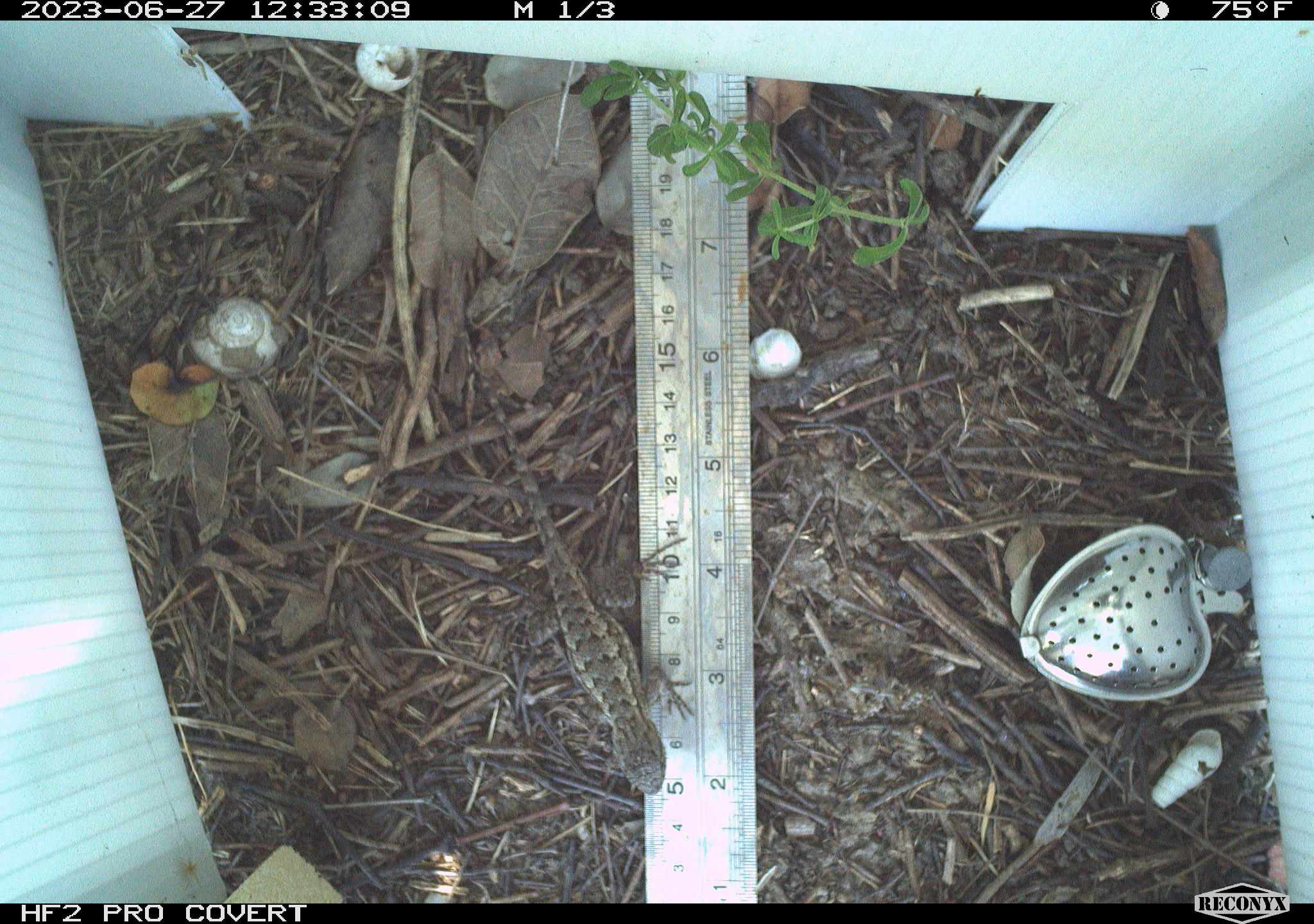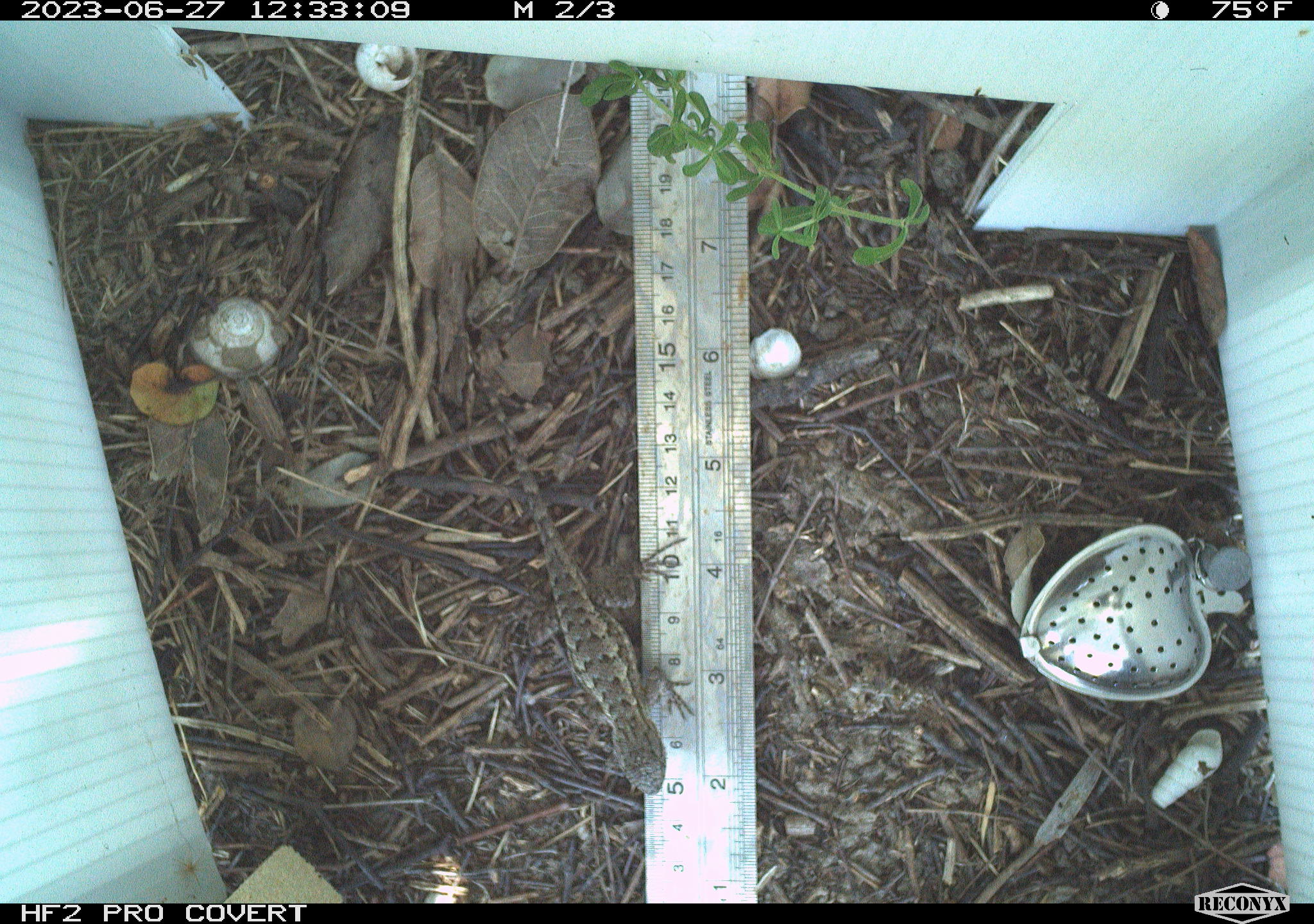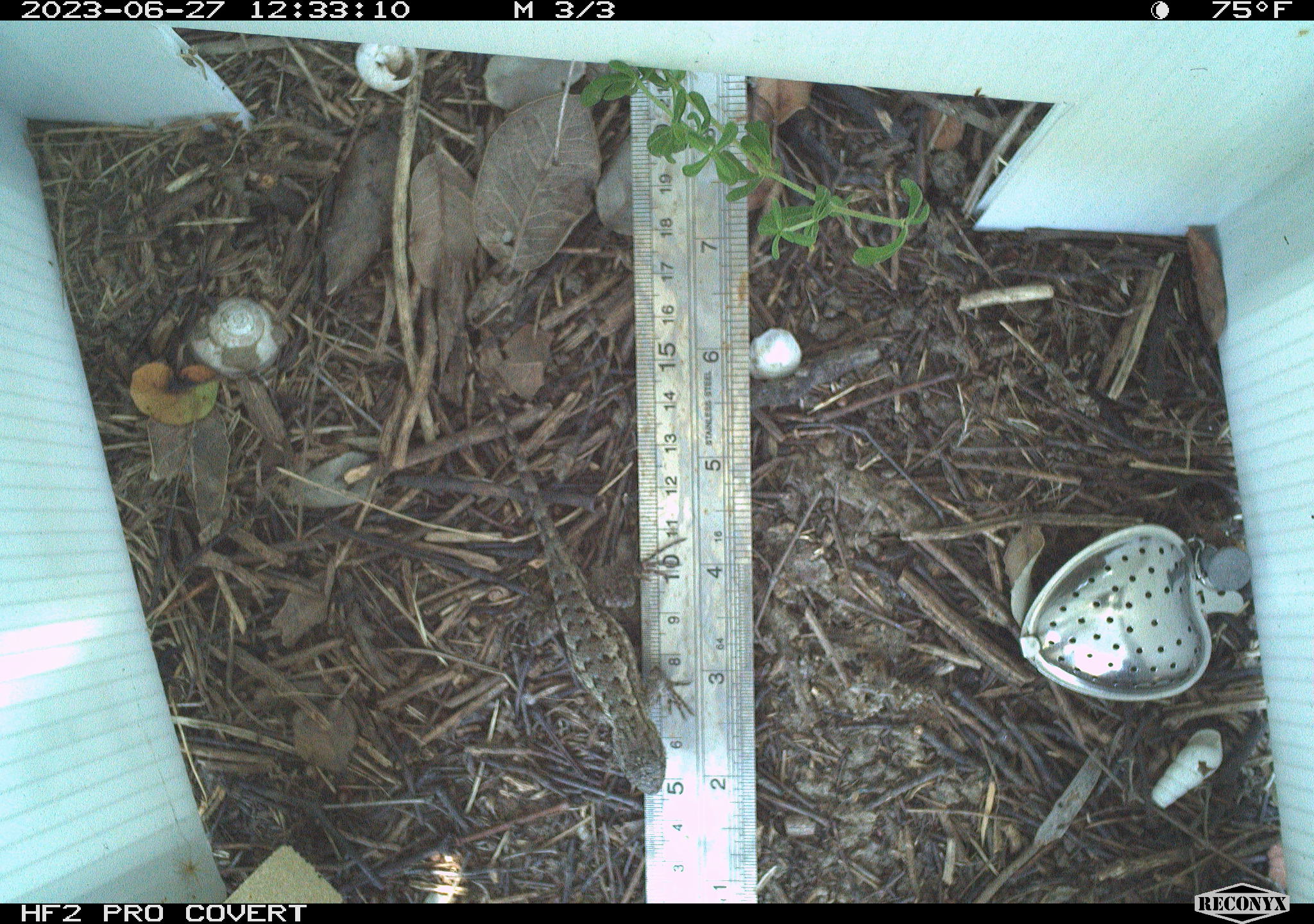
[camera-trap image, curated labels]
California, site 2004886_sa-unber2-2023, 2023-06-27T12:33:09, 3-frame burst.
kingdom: Animalia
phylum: Chordata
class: Reptilia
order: Squamata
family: Phrynosomatidae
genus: Sceloporus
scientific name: Sceloporus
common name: spiny lizards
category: sceloporus species